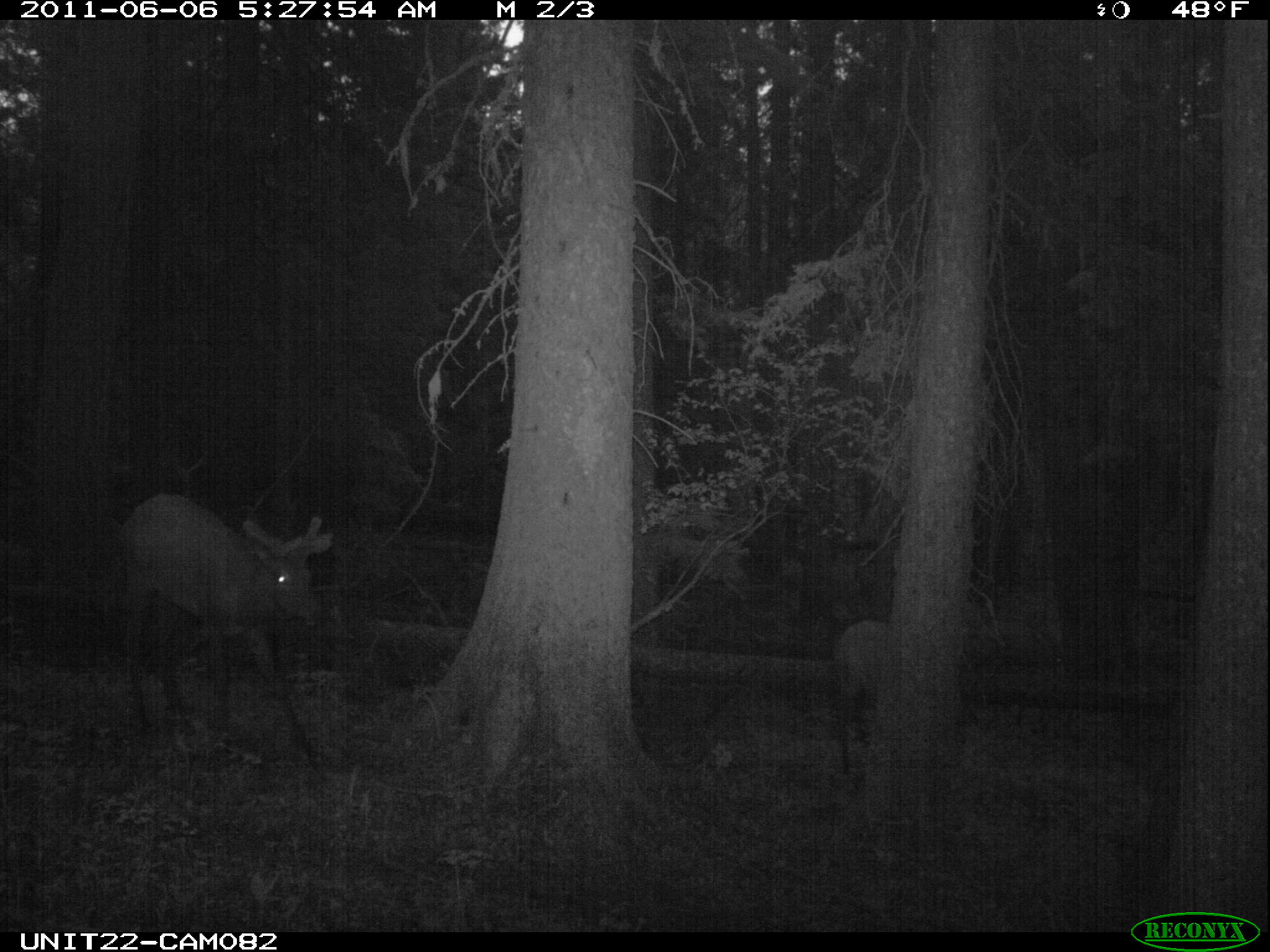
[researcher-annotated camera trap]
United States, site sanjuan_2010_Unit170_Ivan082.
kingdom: Animalia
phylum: Chordata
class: Mammalia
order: Artiodactyla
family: Cervidae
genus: Cervus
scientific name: Cervus elaphus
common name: red deer